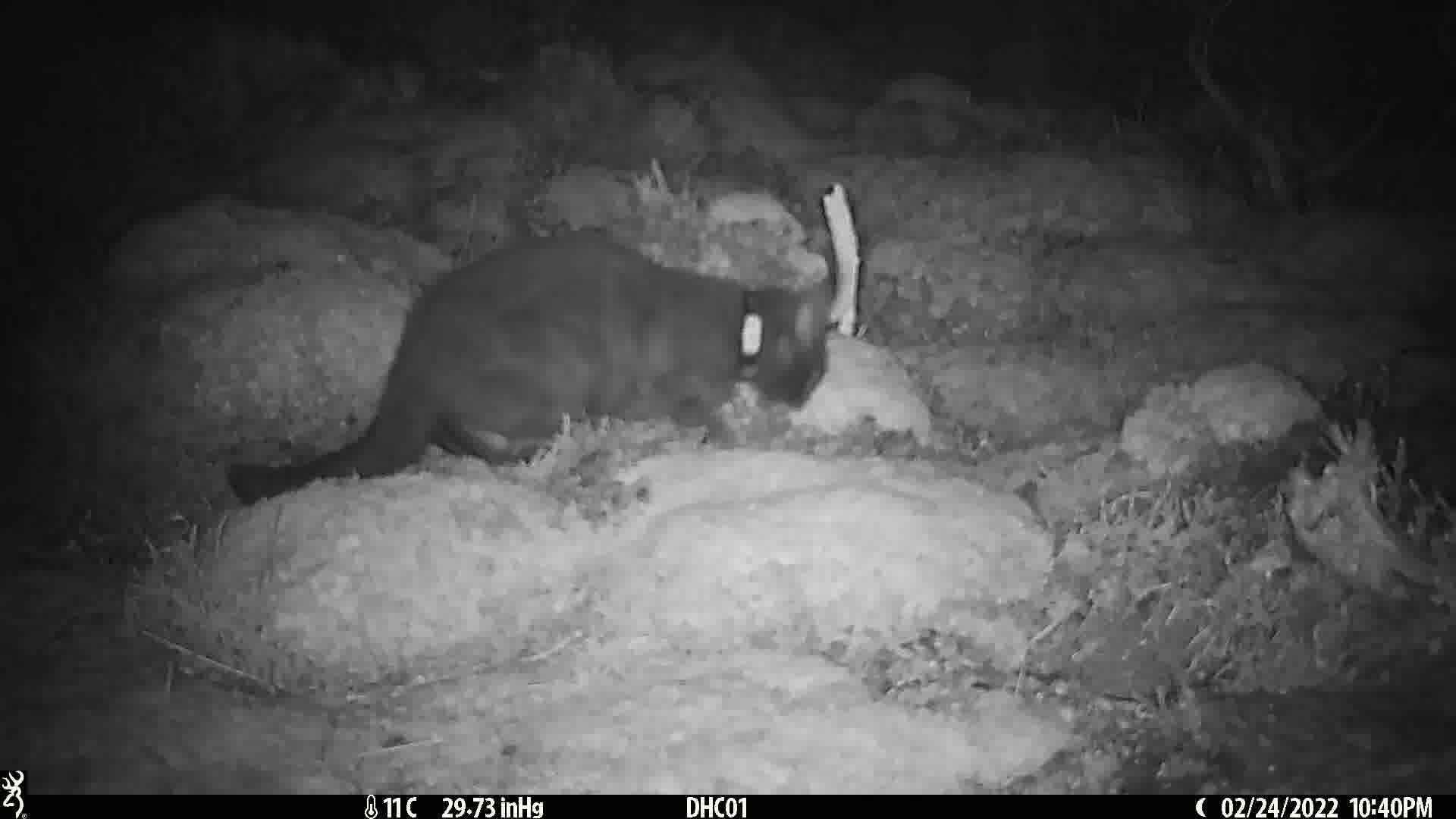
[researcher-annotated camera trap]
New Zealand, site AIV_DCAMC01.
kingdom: Animalia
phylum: Chordata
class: Mammalia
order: Carnivora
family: Felidae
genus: Felis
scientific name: Felis catus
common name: domestic cat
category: cat